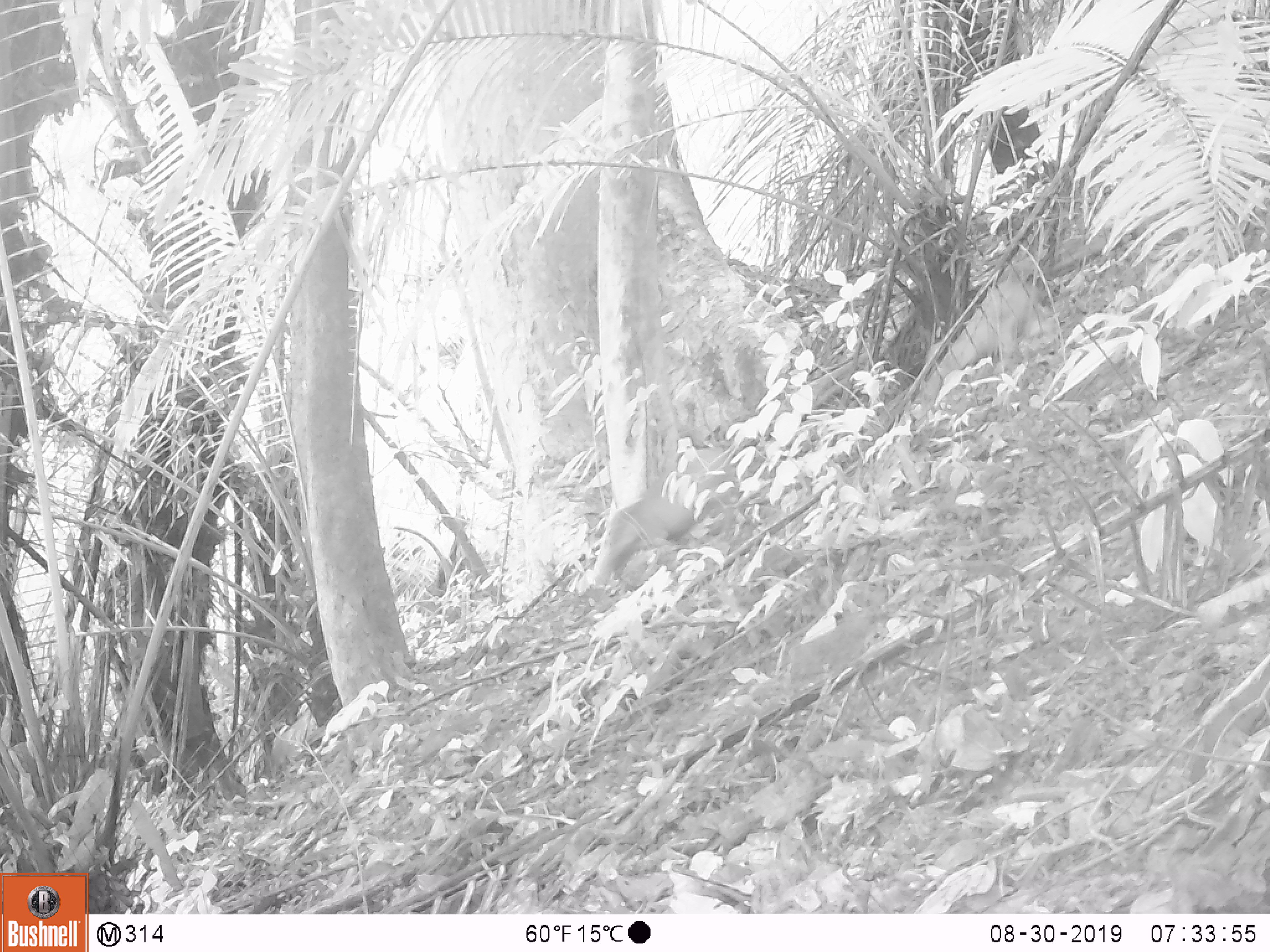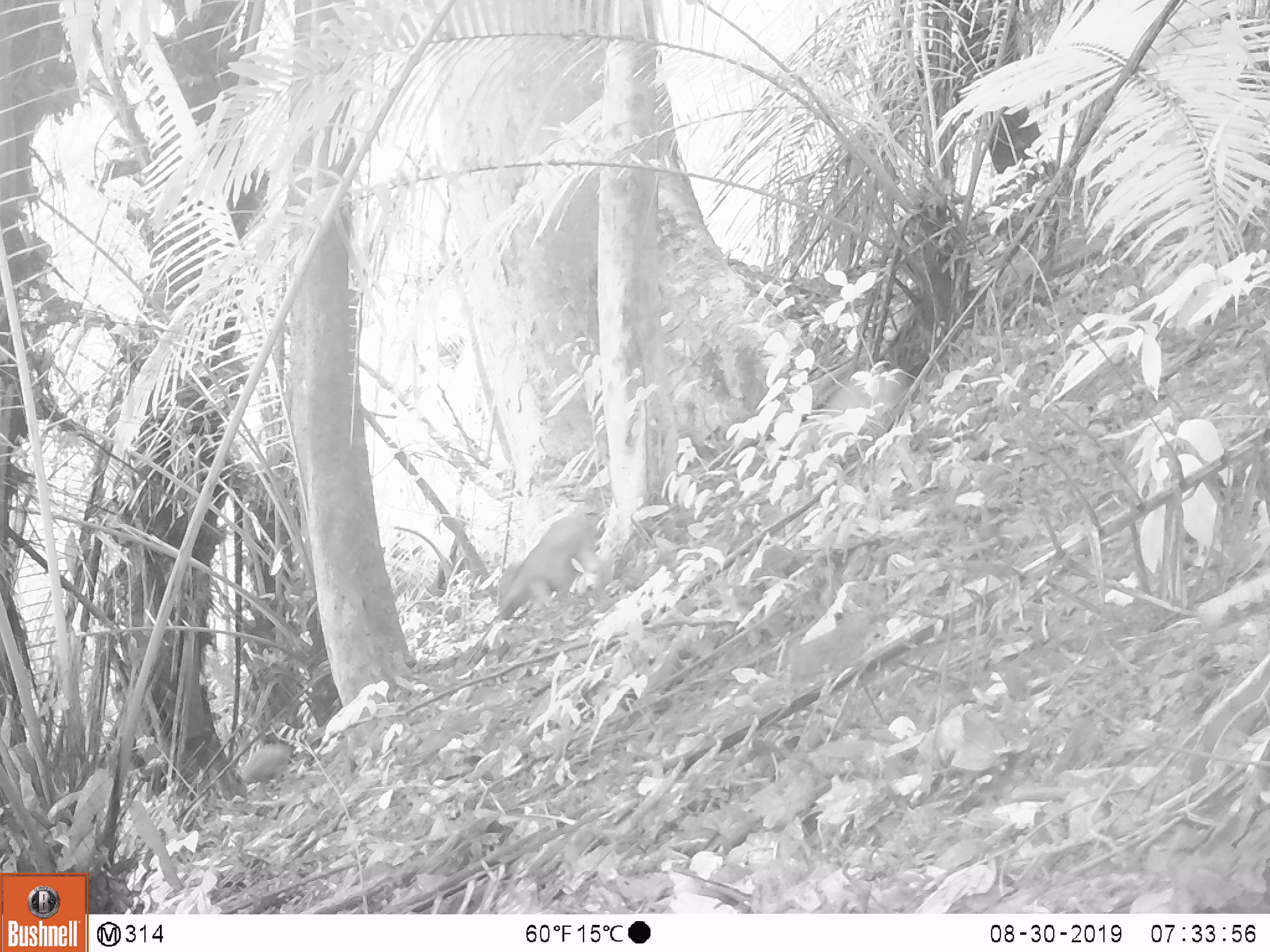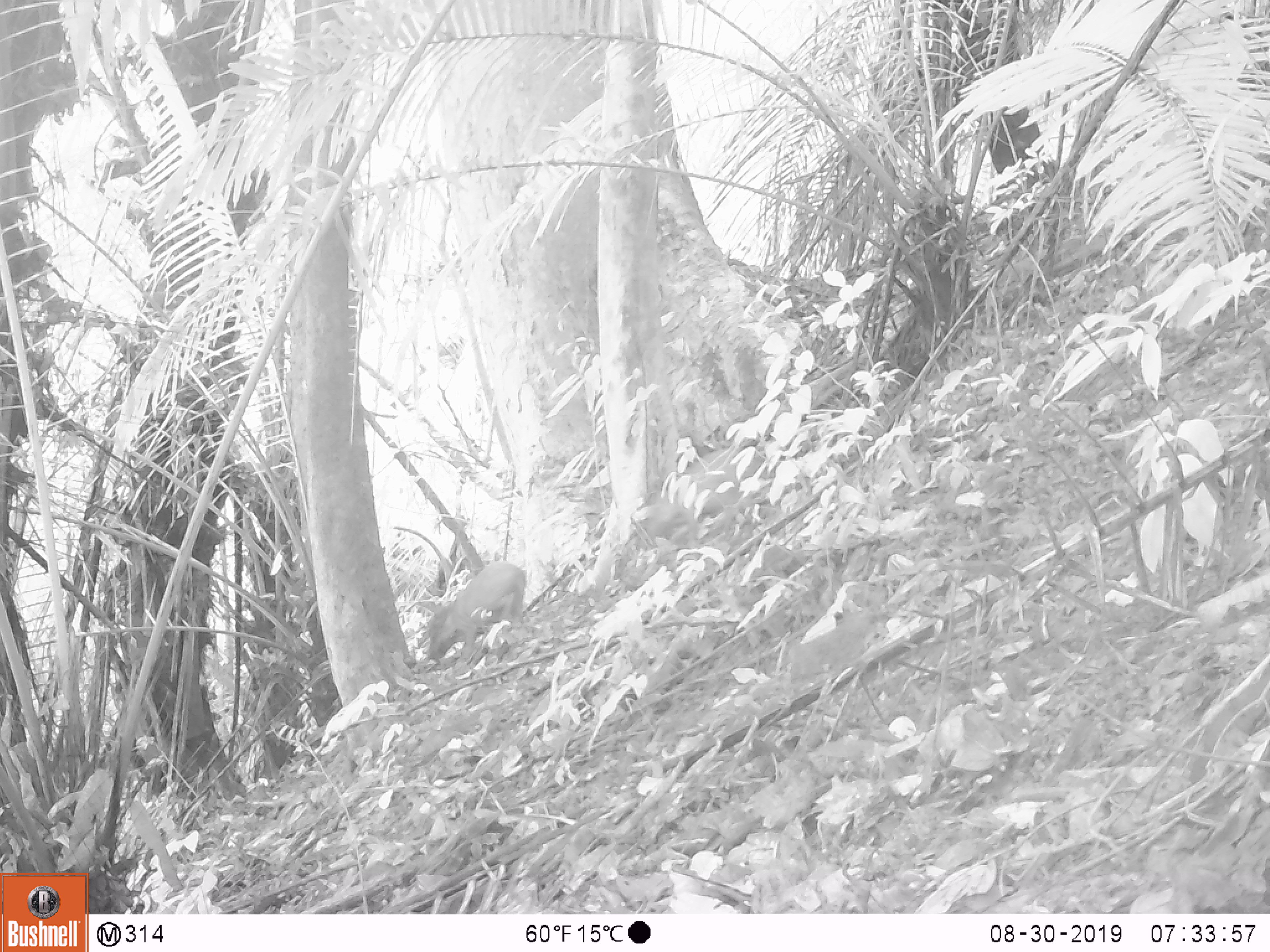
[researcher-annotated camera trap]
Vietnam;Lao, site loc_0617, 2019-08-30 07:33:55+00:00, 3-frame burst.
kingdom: Animalia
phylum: Chordata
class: Mammalia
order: Artiodactyla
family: Suidae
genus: Sus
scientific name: Sus scrofa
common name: eurasian wild pig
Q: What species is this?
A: Eurasian wild pig (Sus scrofa).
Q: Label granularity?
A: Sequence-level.